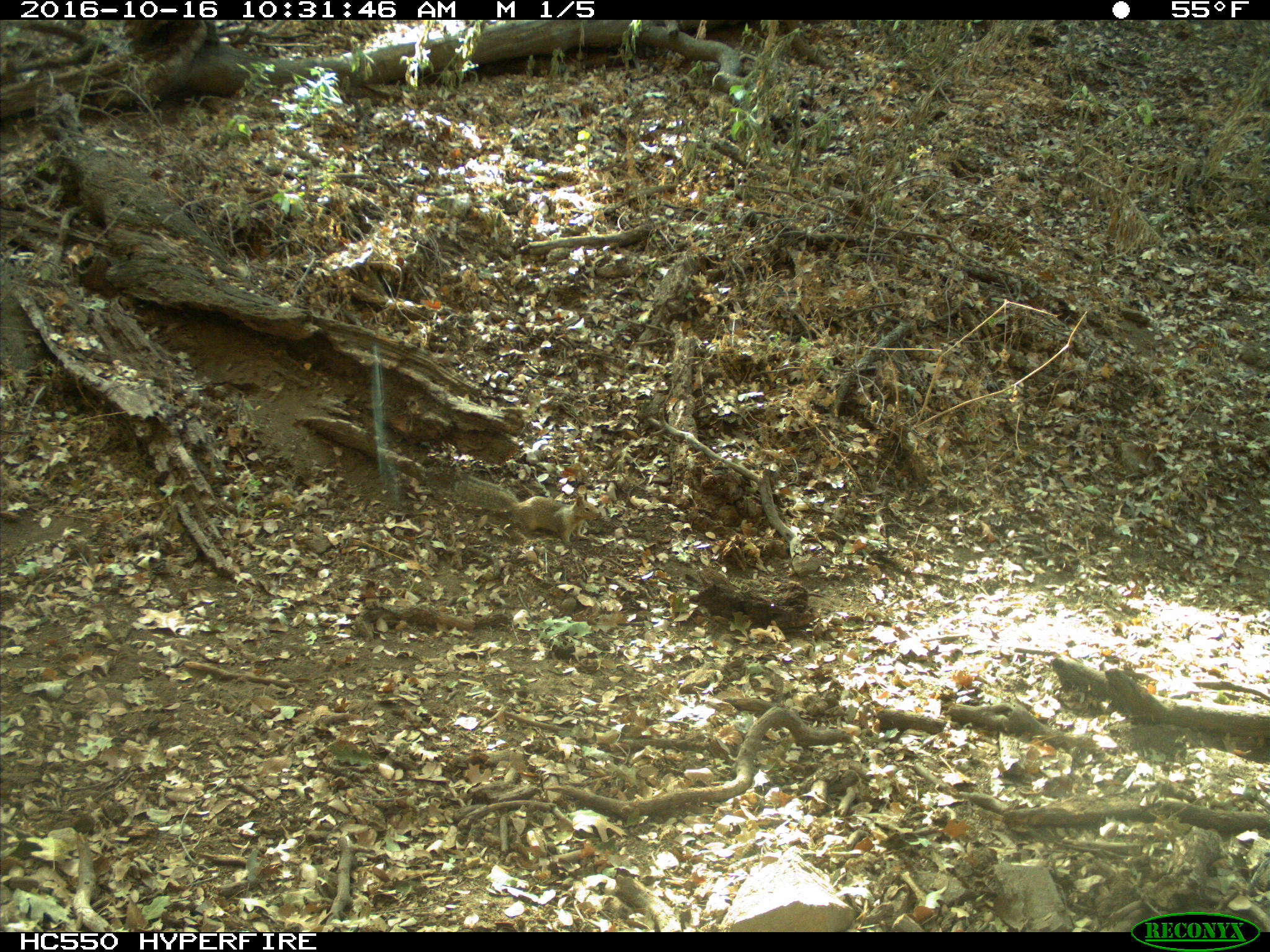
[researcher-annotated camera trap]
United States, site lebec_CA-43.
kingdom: Animalia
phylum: Chordata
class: Mammalia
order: Rodentia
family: Sciuridae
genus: Otospermophilus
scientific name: Otospermophilus beecheyi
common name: california ground squirrel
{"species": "Otospermophilus beecheyi (california ground squirrel)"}